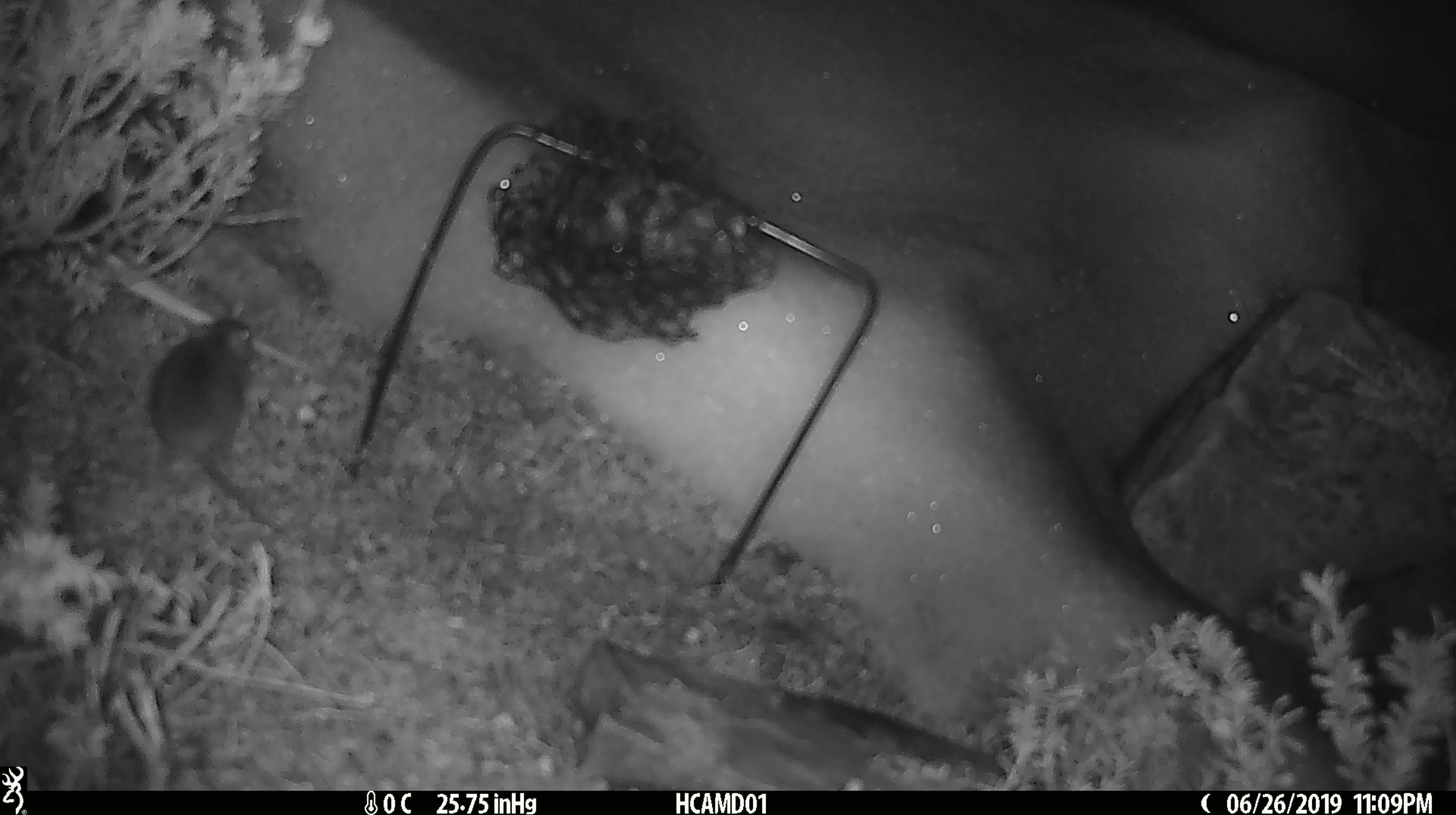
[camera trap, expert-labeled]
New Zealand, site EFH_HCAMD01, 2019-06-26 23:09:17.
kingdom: Animalia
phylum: Chordata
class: Mammalia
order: Rodentia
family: Muridae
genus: Mus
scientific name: Mus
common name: mouse